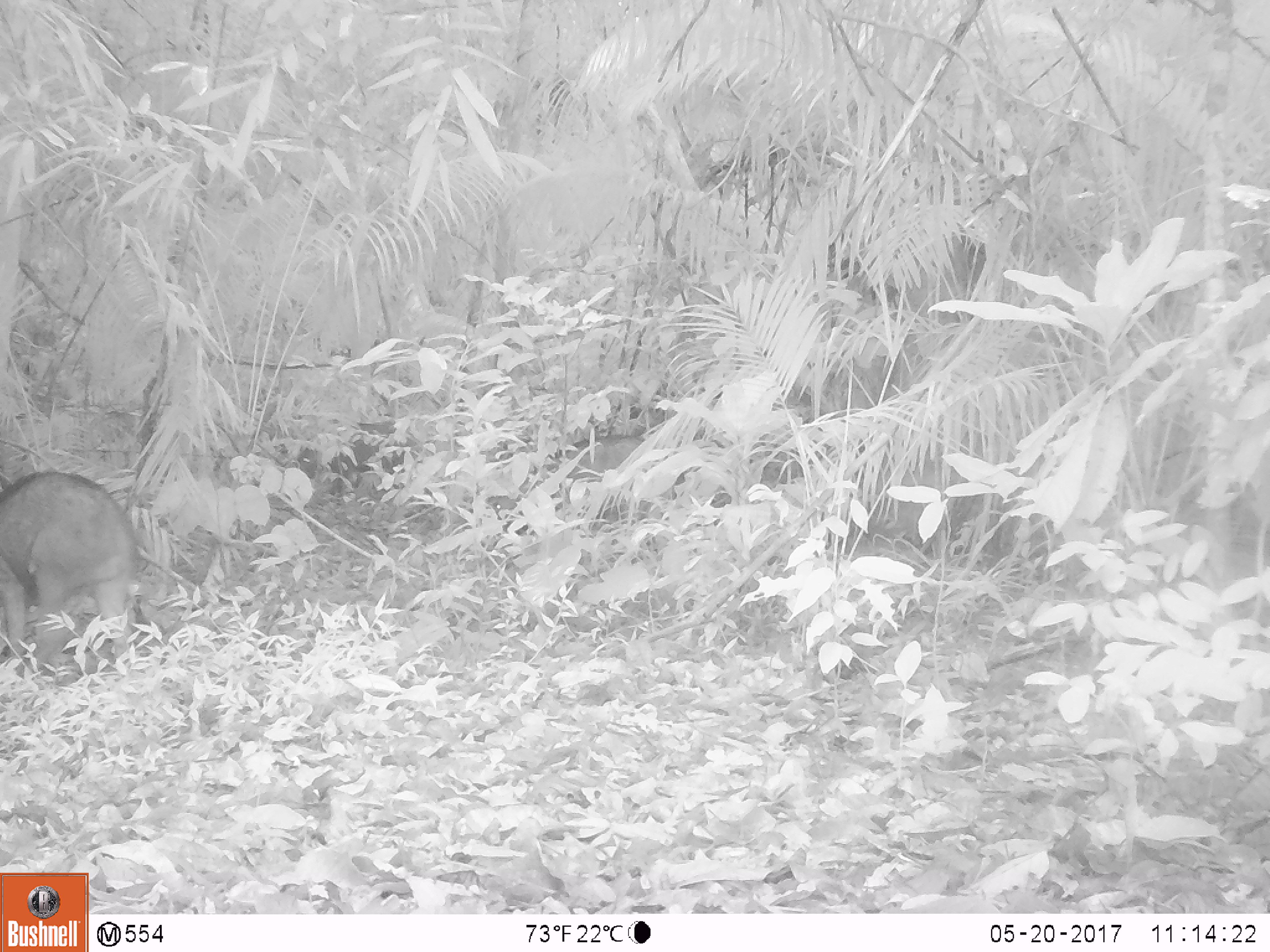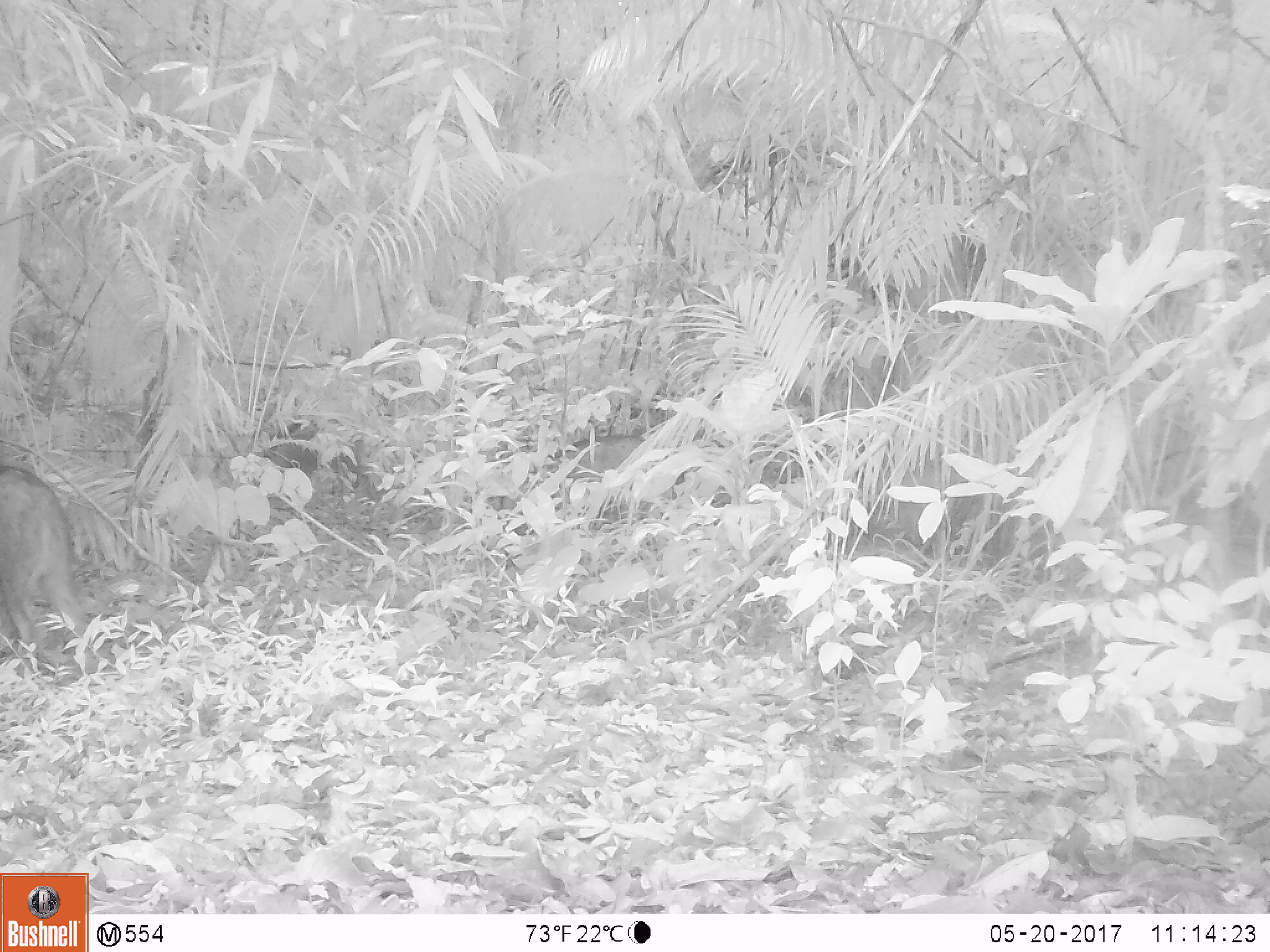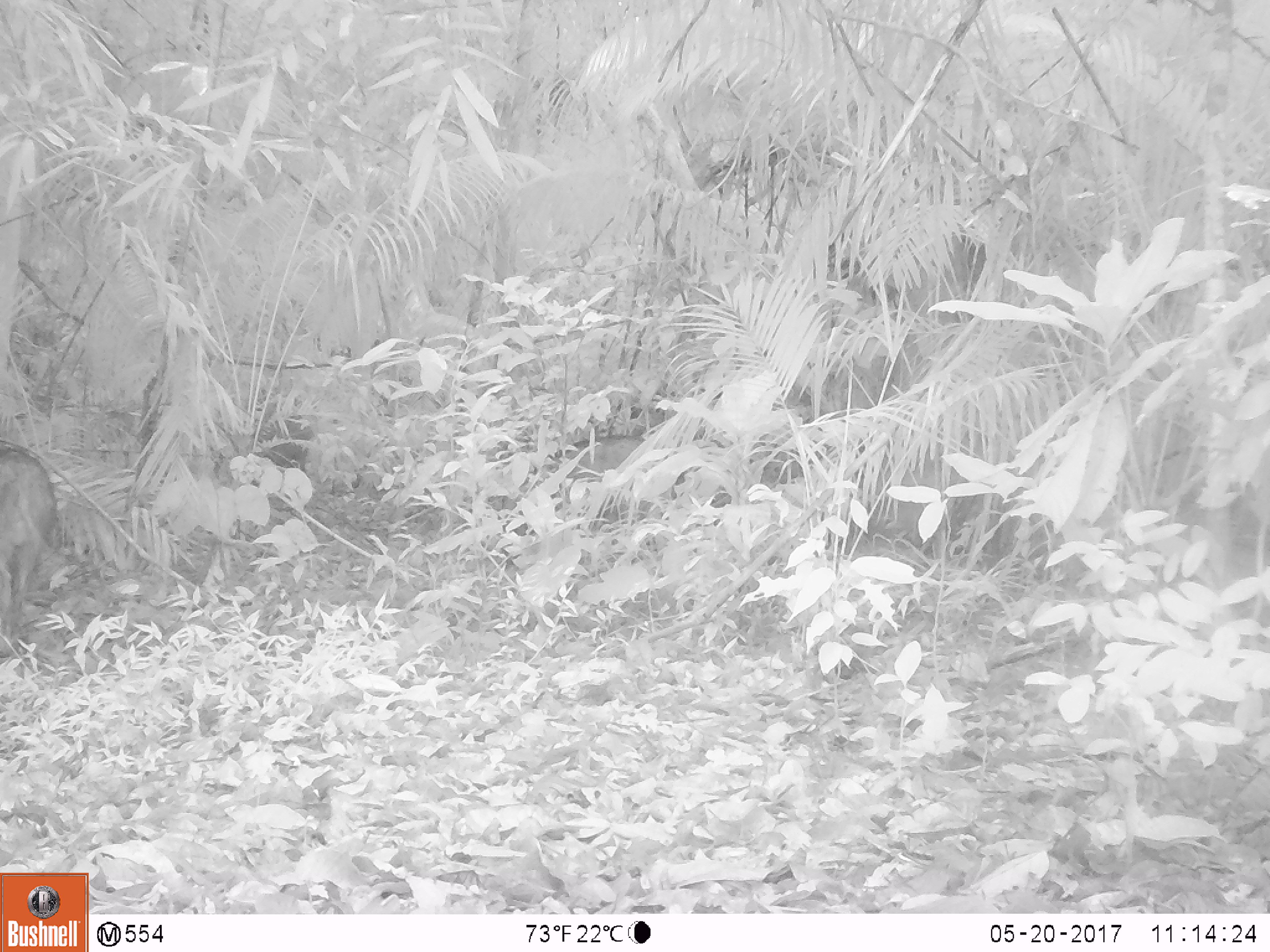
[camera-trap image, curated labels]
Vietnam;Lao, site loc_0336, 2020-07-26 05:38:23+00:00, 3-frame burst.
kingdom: Animalia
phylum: Chordata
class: Mammalia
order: Artiodactyla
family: Suidae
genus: Sus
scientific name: Sus scrofa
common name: eurasian wild pig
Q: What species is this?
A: Eurasian wild pig (Sus scrofa).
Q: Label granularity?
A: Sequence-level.